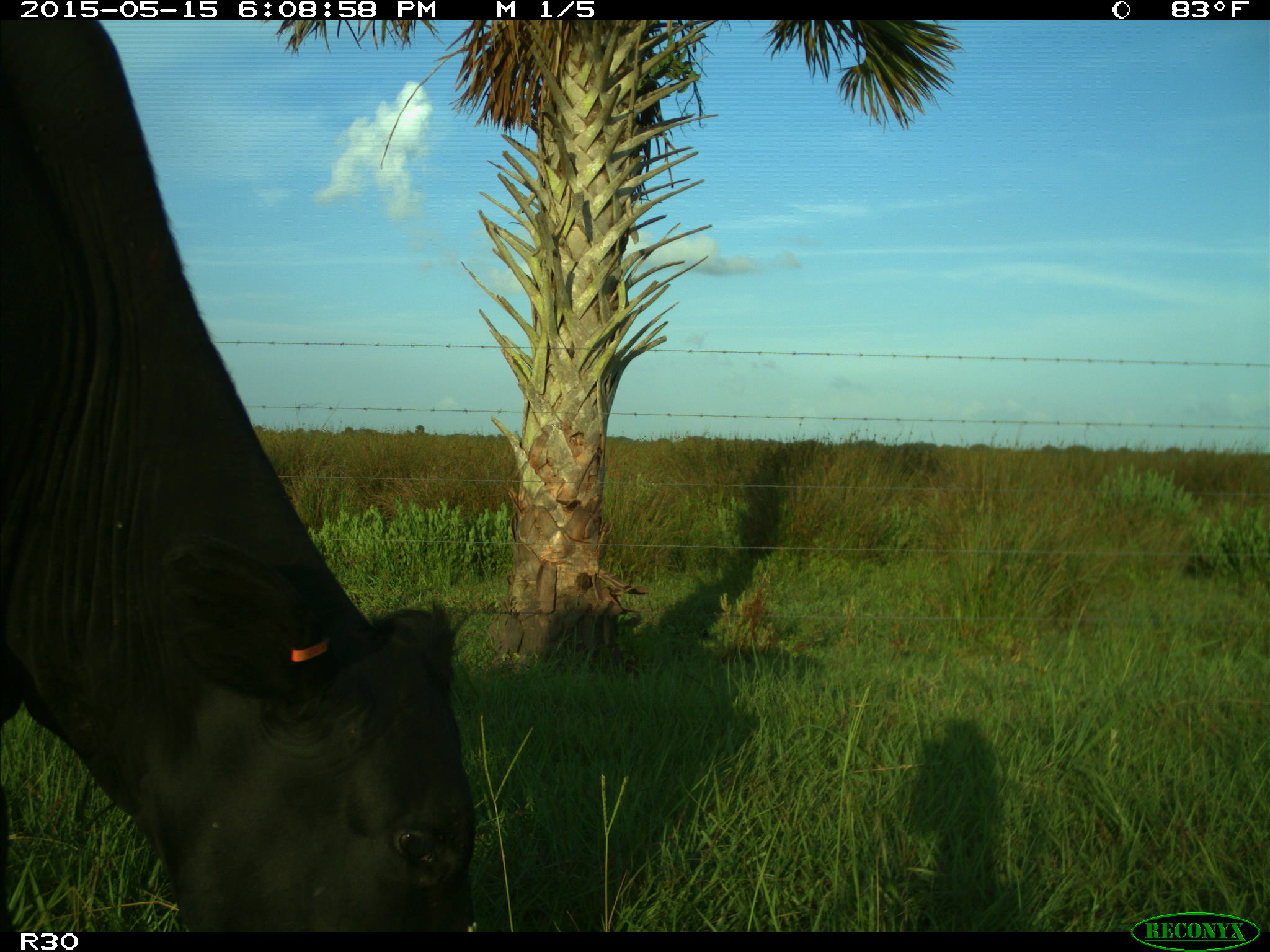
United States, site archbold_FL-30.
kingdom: Animalia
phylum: Chordata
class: Mammalia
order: Artiodactyla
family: Bovidae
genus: Bos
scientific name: Bos taurus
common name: domestic cow